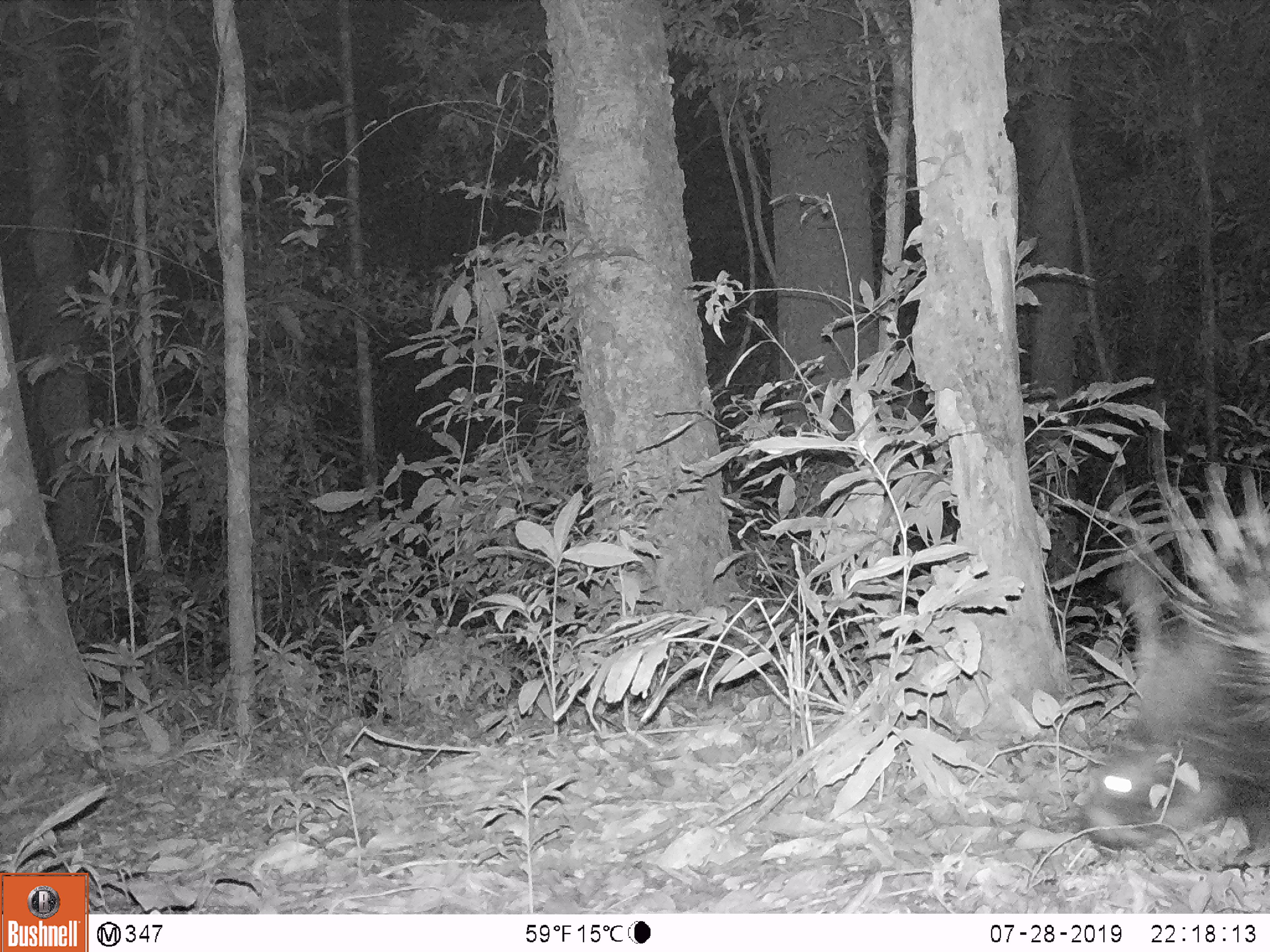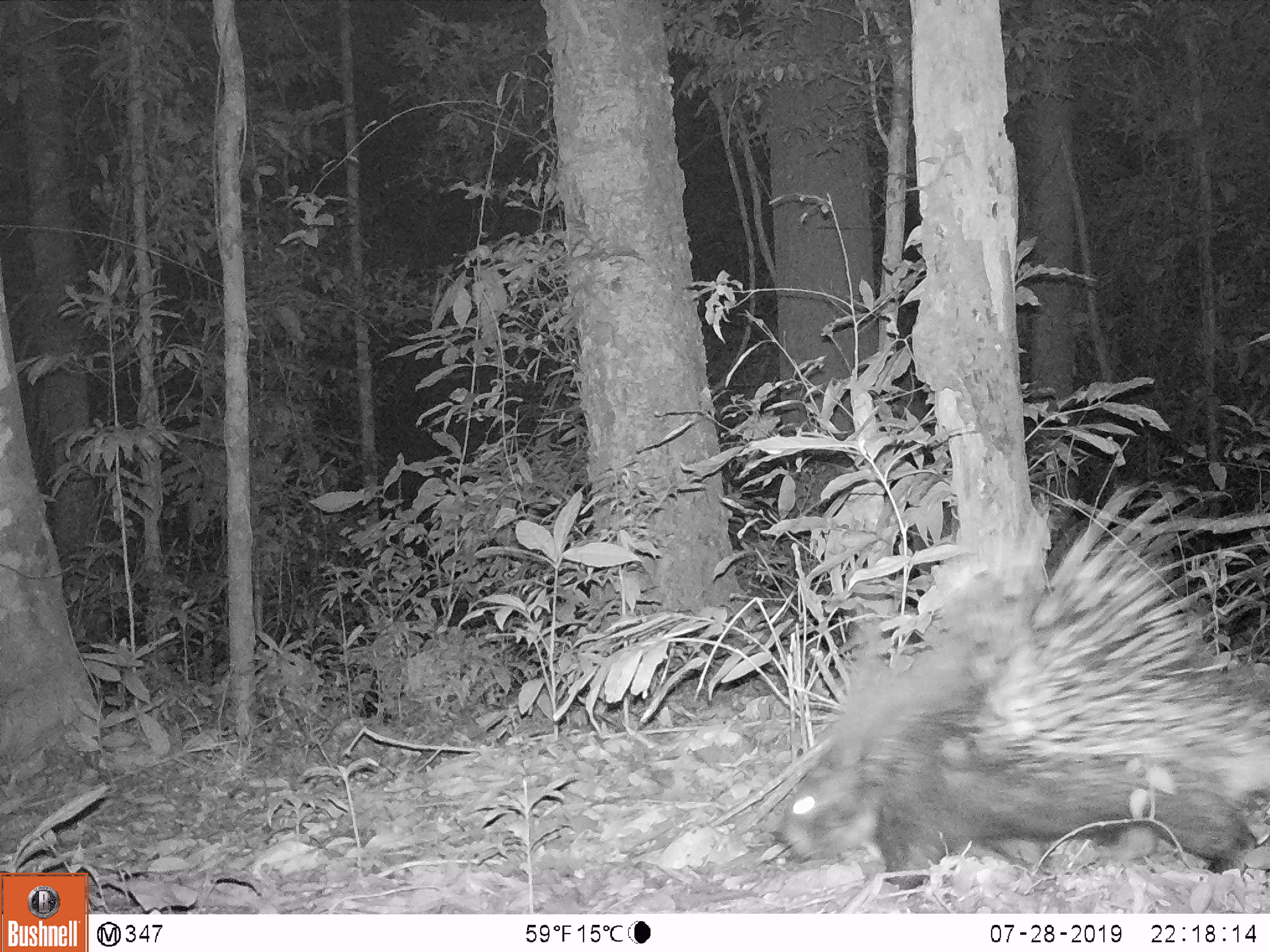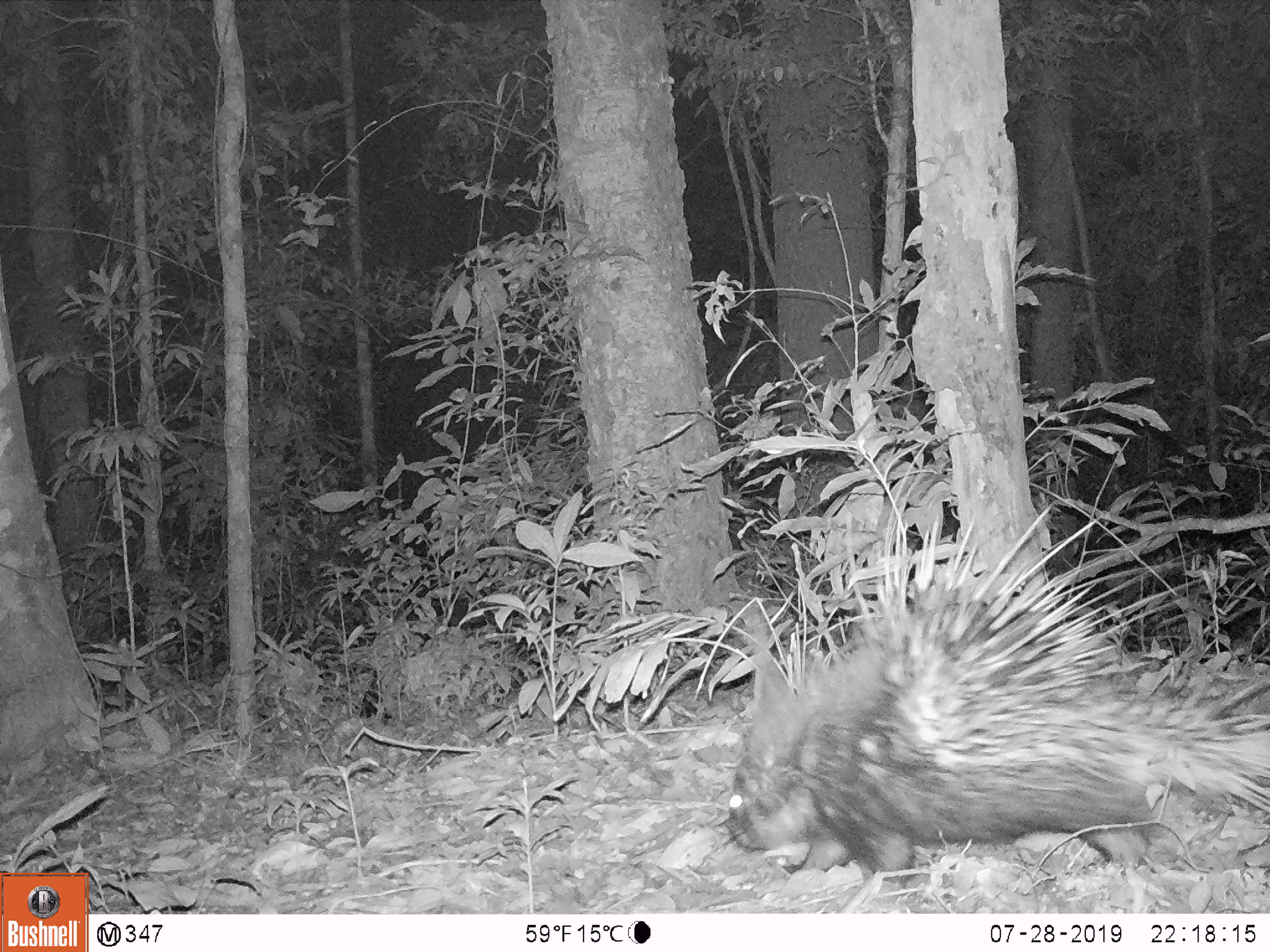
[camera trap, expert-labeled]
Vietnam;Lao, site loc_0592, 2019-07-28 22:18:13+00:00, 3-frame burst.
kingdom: Animalia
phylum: Chordata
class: Mammalia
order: Rodentia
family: Hystricidae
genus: Hystrix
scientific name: Hystrix brachyura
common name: malayan porcupine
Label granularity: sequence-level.